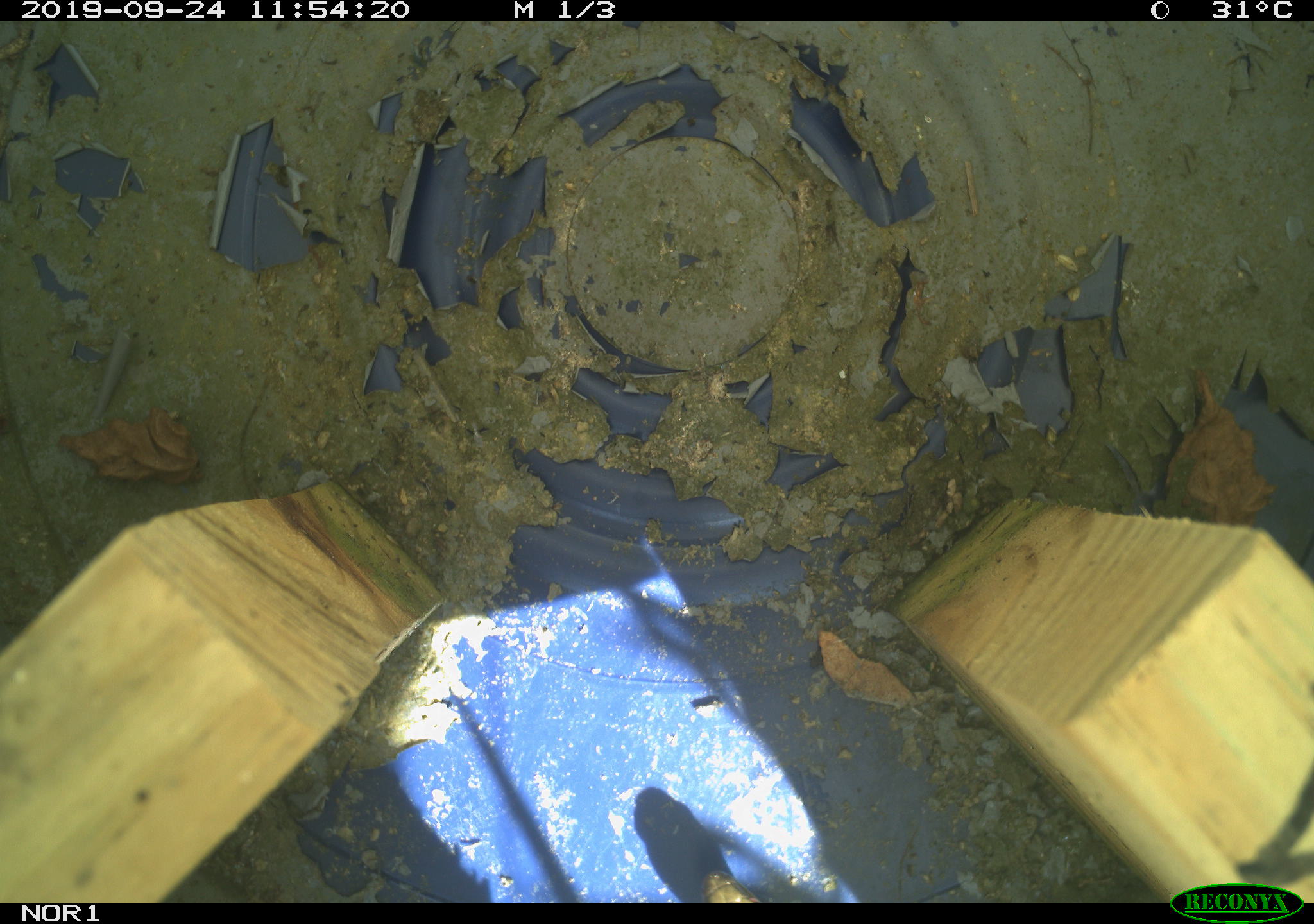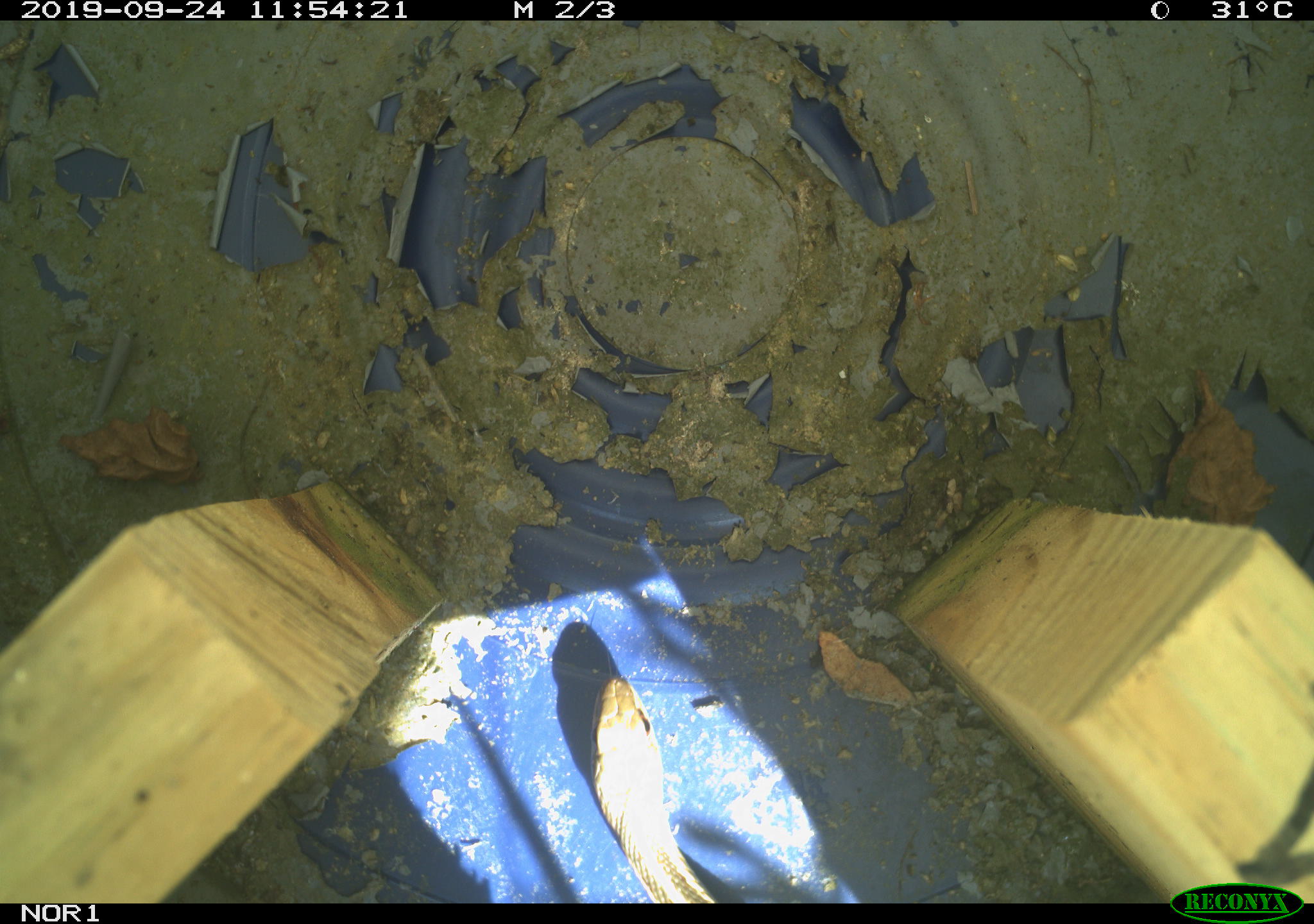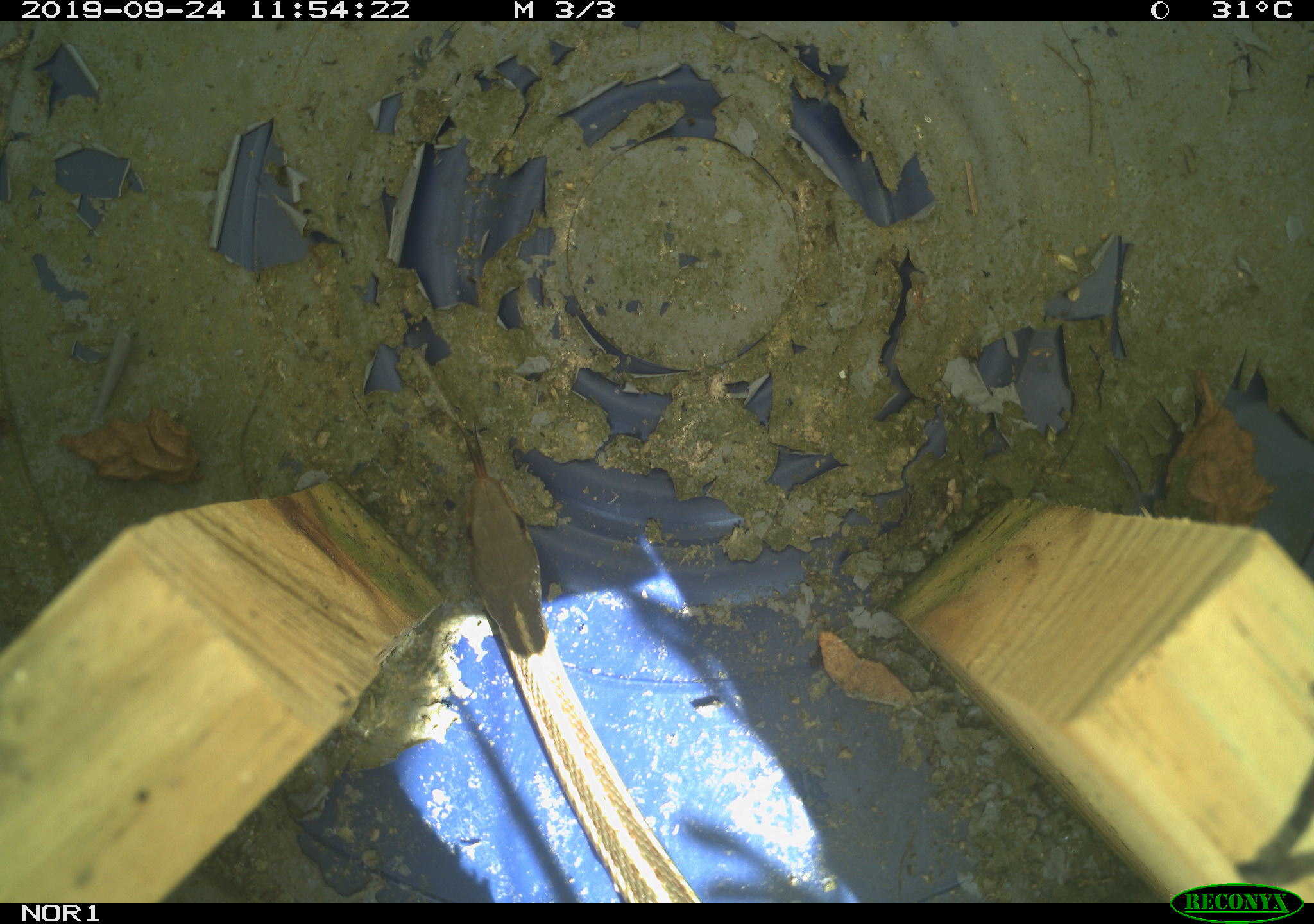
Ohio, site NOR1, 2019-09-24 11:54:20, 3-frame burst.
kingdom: Animalia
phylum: Chordata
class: Reptilia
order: Squamata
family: Colubridae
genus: Thamnophis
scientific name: Thamnophis sirtalis sirtalis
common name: eastern gartersnake